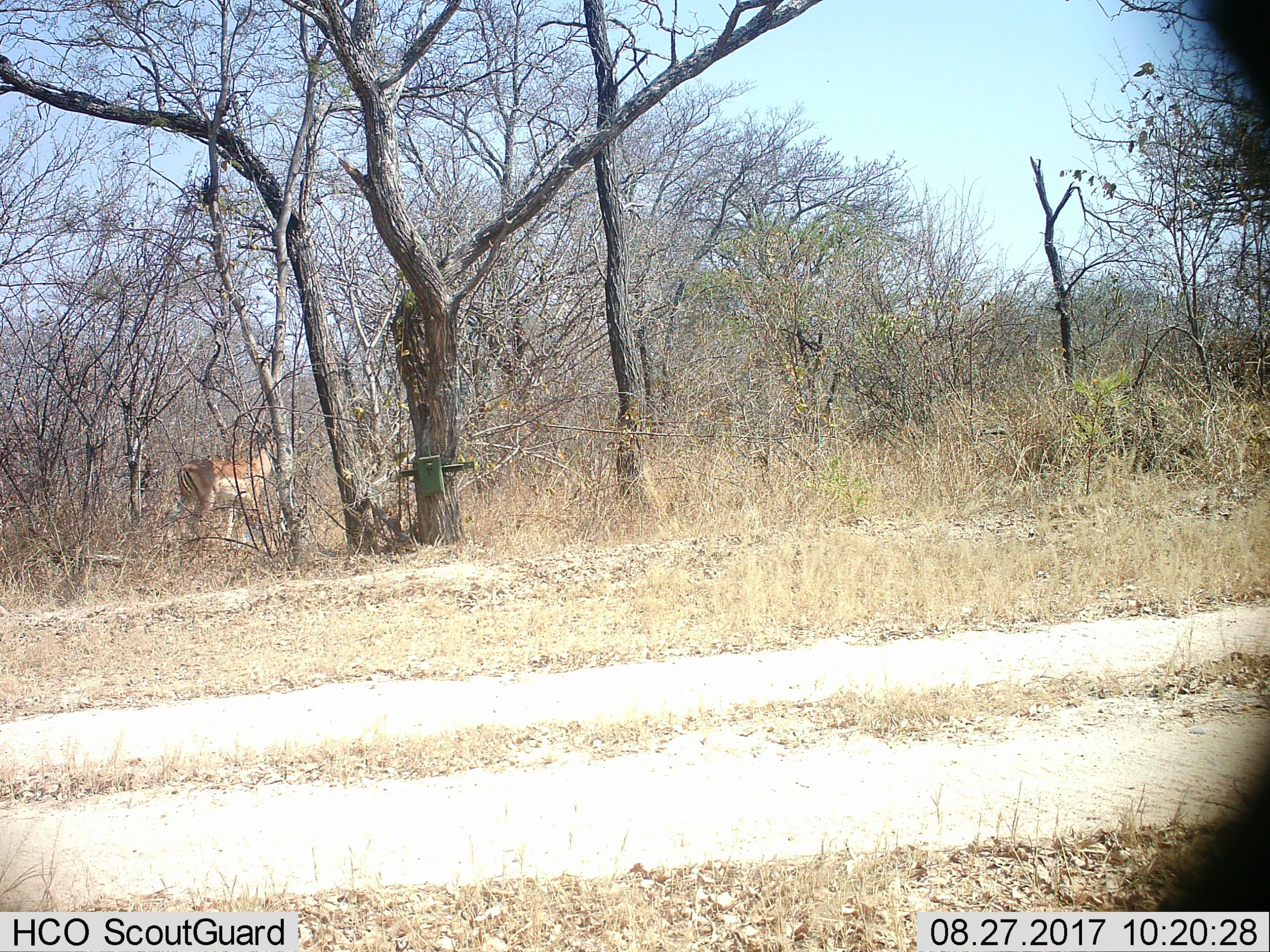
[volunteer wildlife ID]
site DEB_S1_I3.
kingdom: Animalia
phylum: Chordata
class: Mammalia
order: Artiodactyla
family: Bovidae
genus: Aepyceros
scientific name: Aepyceros melampus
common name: impala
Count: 1.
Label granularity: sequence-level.